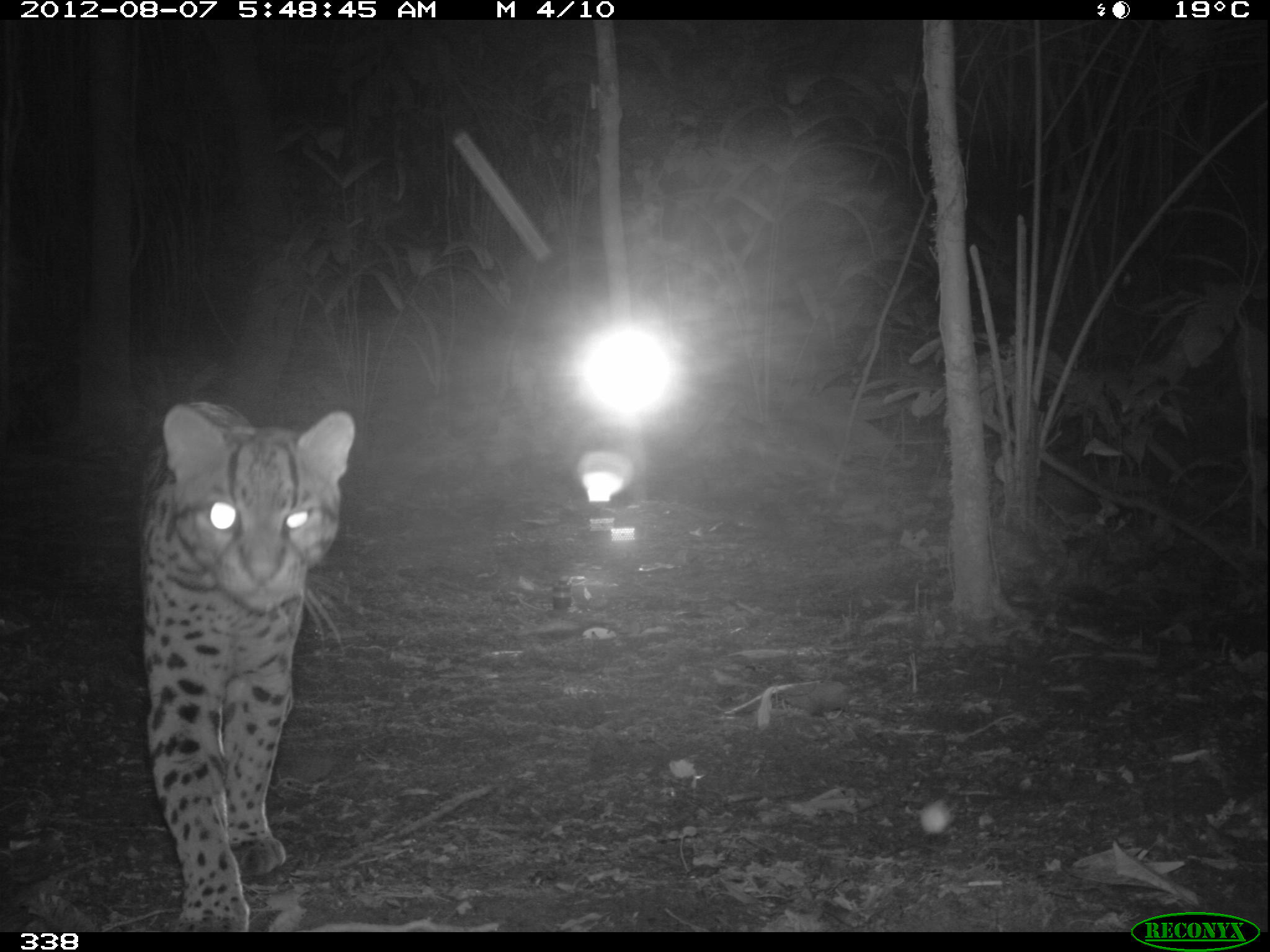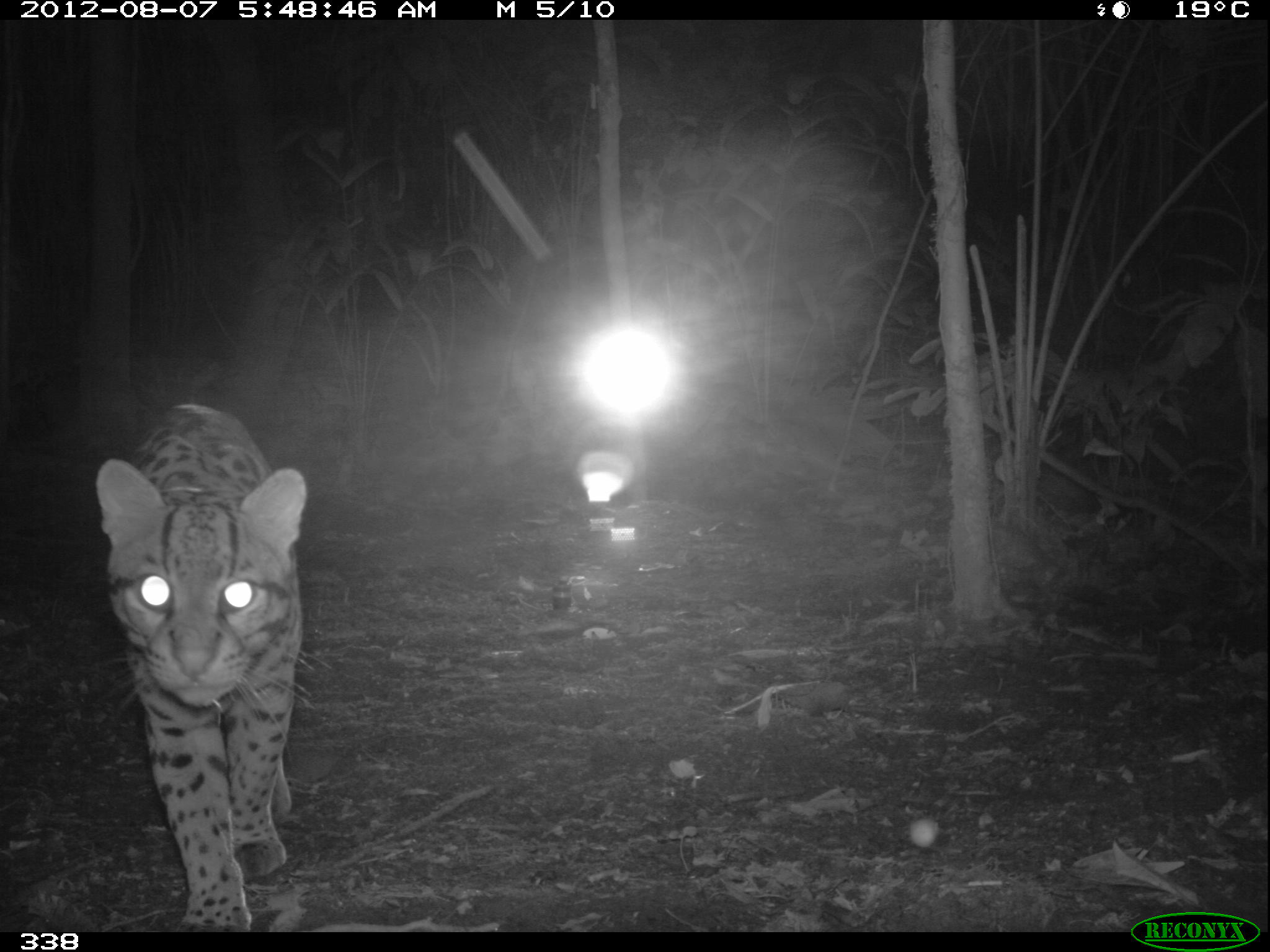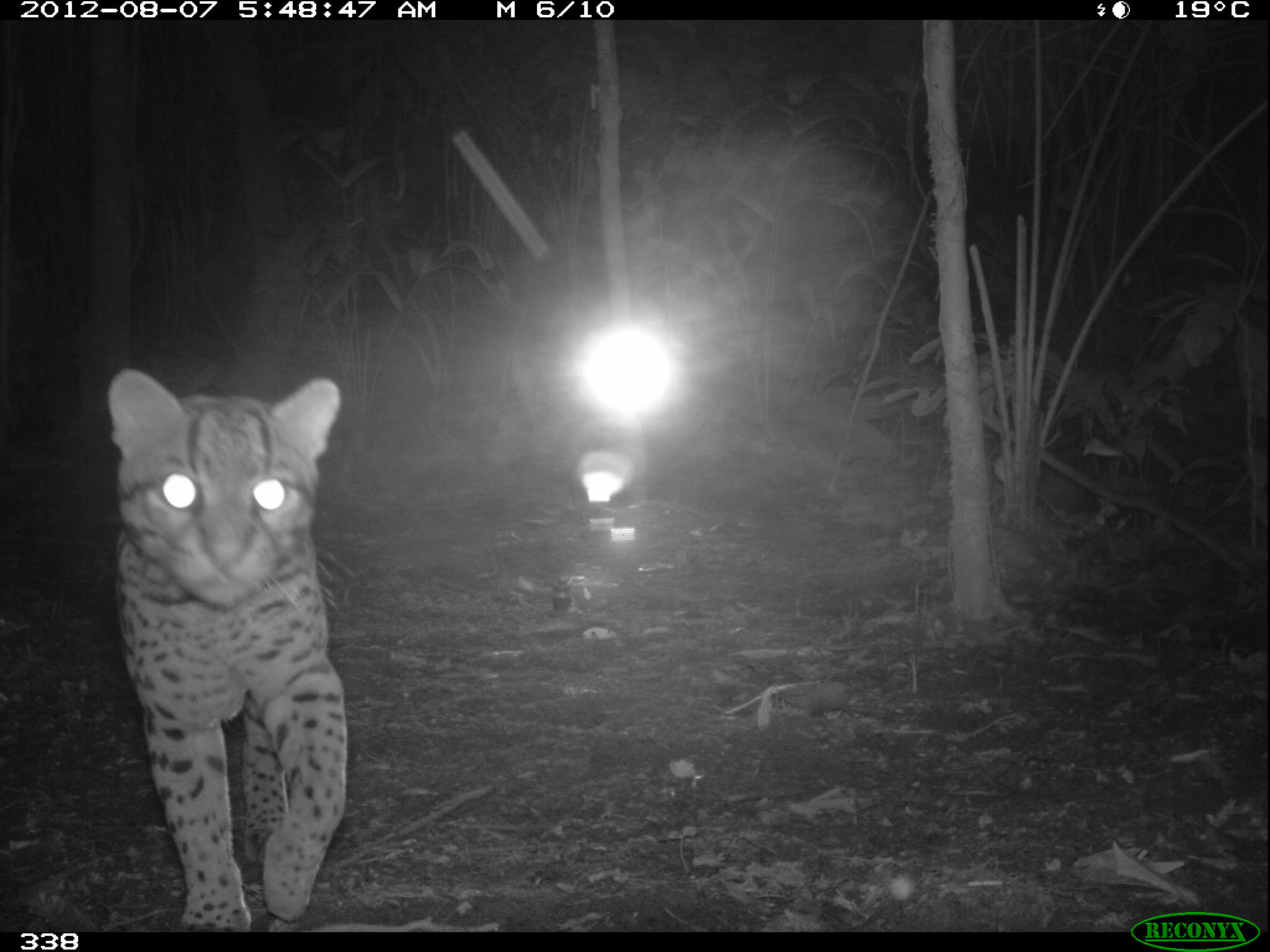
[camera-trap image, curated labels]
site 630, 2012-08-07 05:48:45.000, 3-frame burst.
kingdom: Animalia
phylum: Chordata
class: Mammalia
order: Carnivora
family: Felidae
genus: Leopardus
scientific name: Leopardus pardalis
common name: ocelot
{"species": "Leopardus pardalis (ocelot)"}